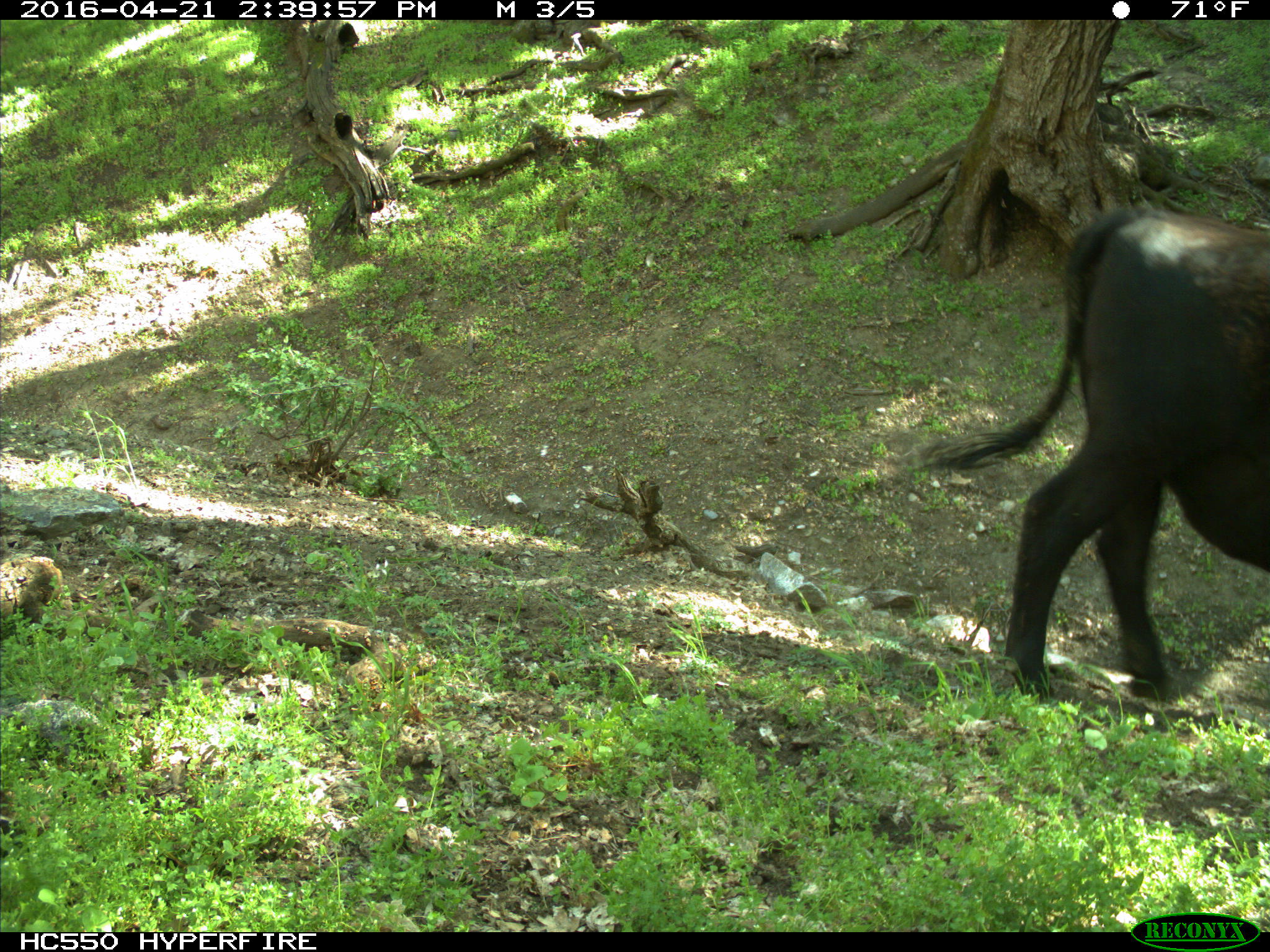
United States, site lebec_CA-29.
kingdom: Animalia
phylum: Chordata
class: Mammalia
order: Artiodactyla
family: Bovidae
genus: Bos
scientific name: Bos taurus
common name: domestic cow